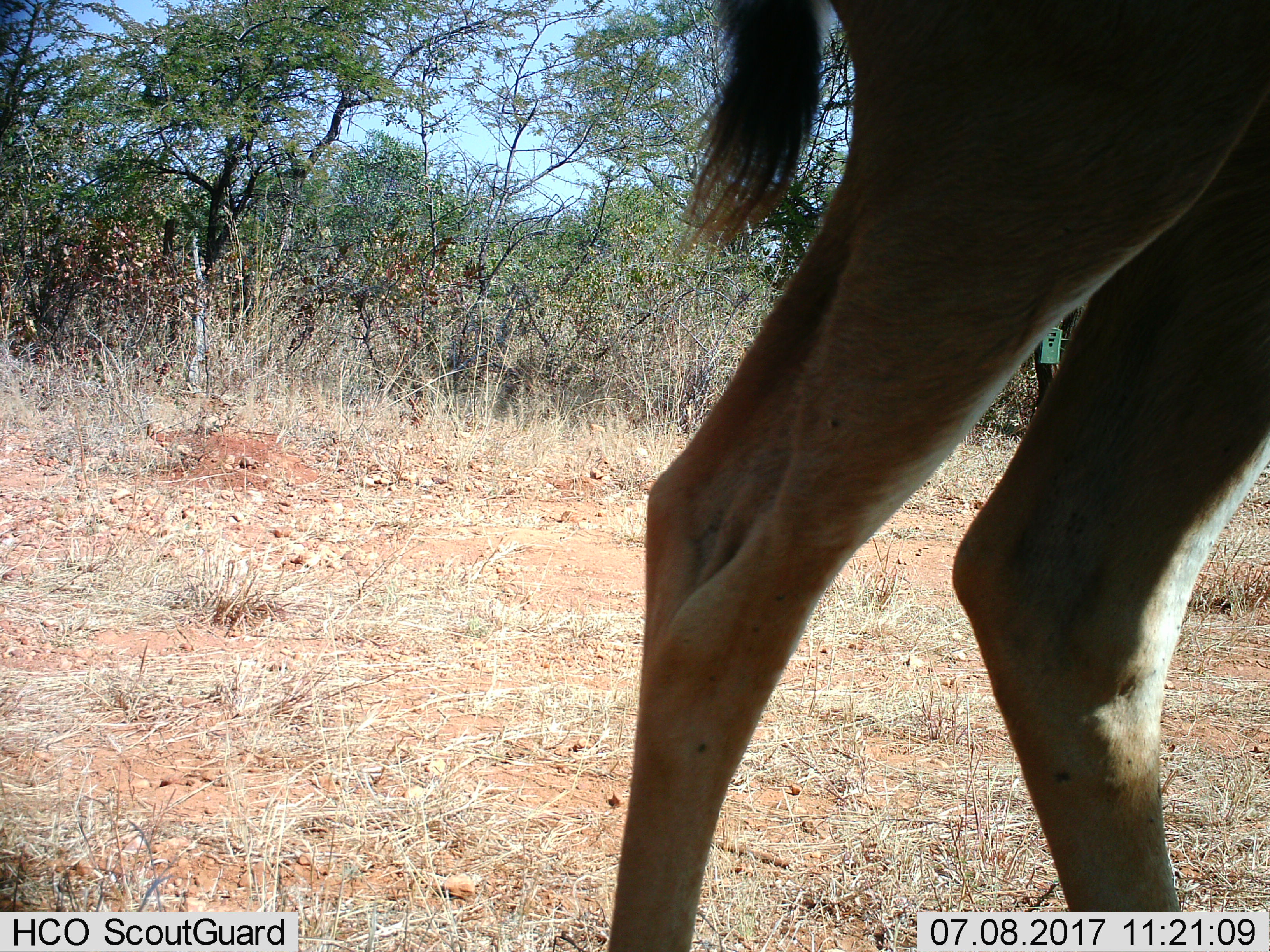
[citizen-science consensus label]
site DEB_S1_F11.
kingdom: Animalia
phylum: Chordata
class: Mammalia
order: Artiodactyla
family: Bovidae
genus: Tragelaphus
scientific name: Tragelaphus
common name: kudu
Kudu (Tragelaphus), count 1. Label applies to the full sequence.